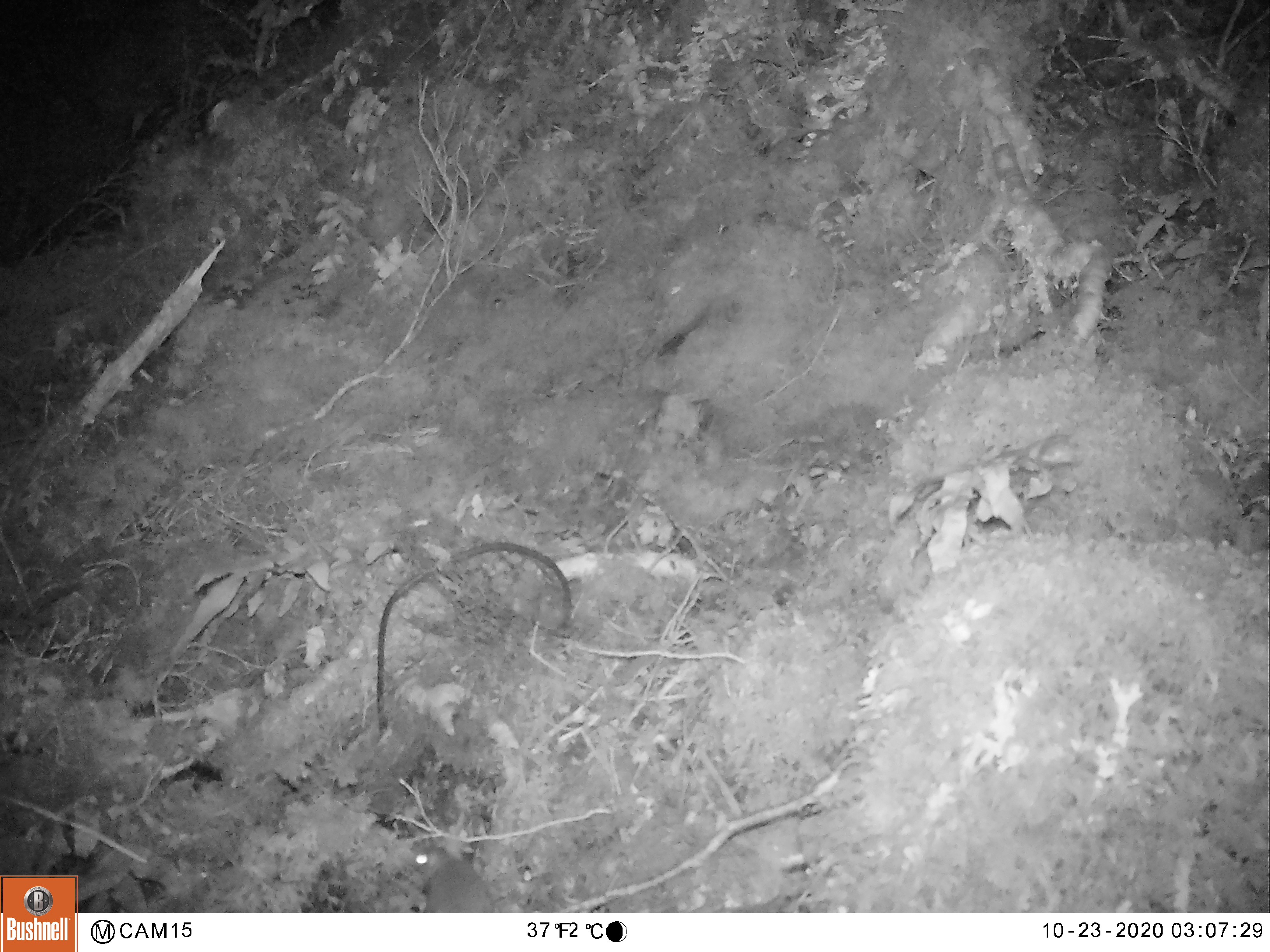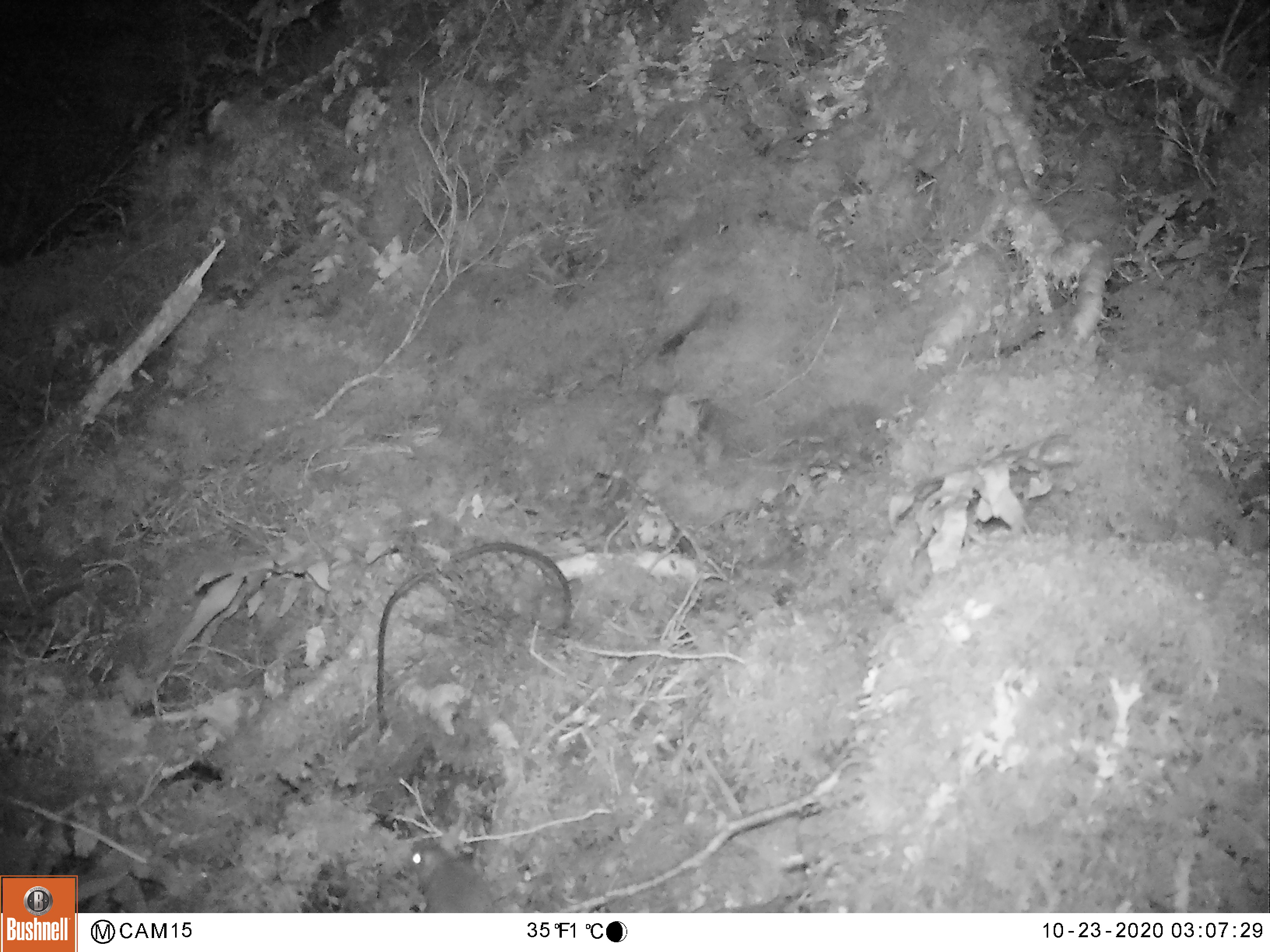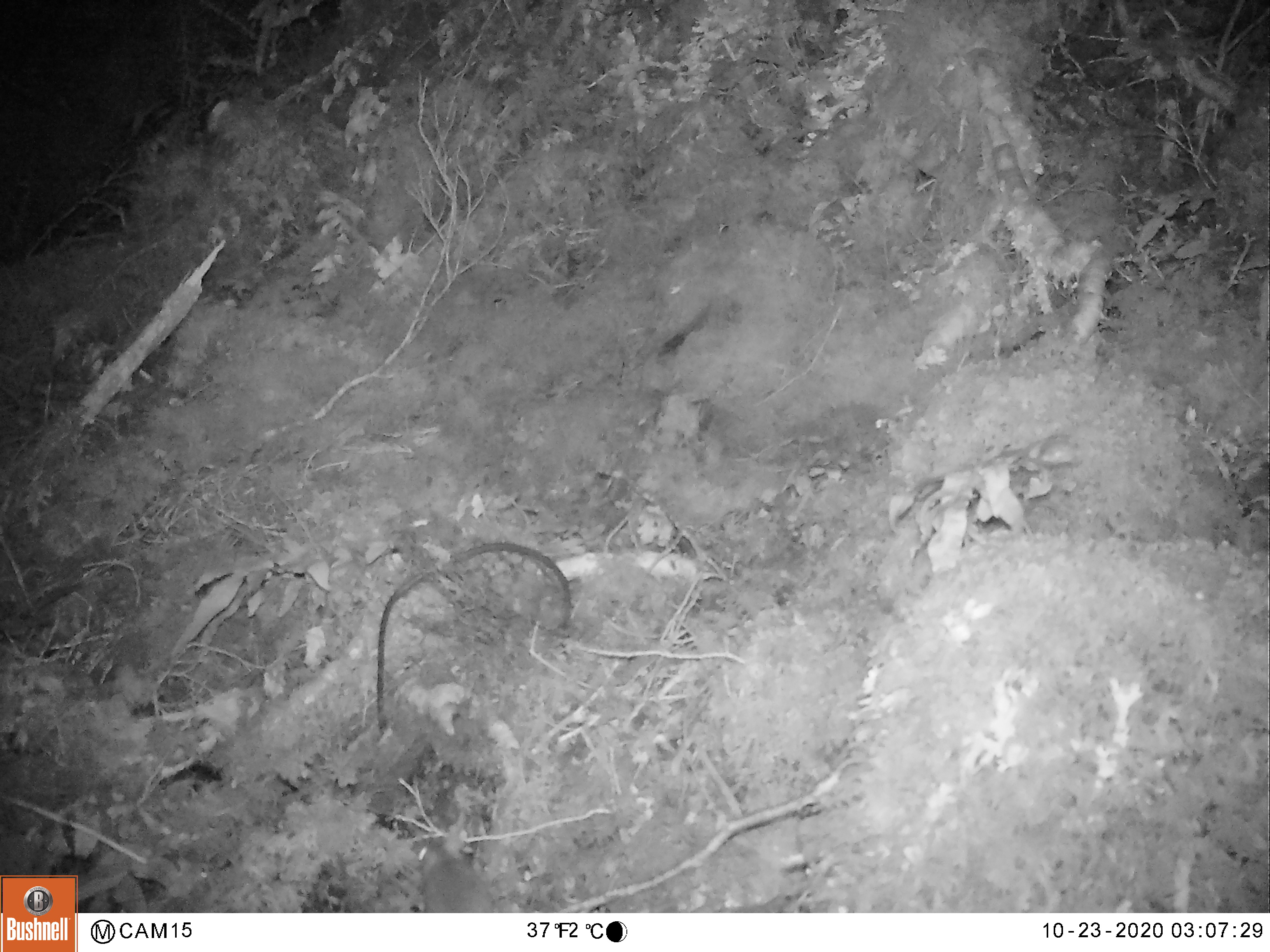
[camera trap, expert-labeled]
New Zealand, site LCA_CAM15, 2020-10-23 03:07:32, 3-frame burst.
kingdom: Animalia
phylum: Chordata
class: Mammalia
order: Rodentia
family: Muridae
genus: Rattus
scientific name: Rattus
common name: rat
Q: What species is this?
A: Rat (Rattus).